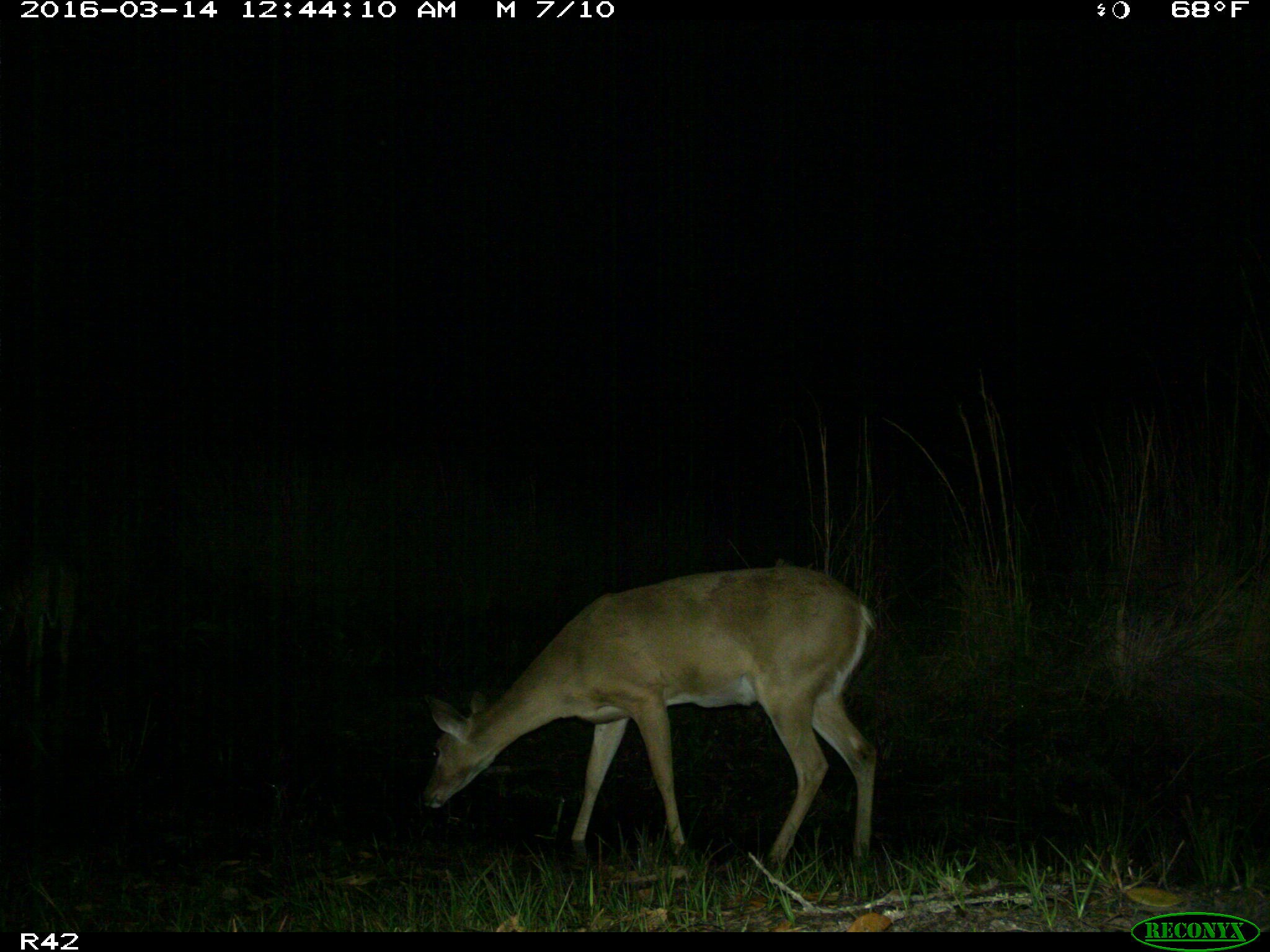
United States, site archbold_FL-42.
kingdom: Animalia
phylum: Chordata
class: Mammalia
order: Artiodactyla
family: Cervidae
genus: Odocoileus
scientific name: Odocoileus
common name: deer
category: unidentified deer